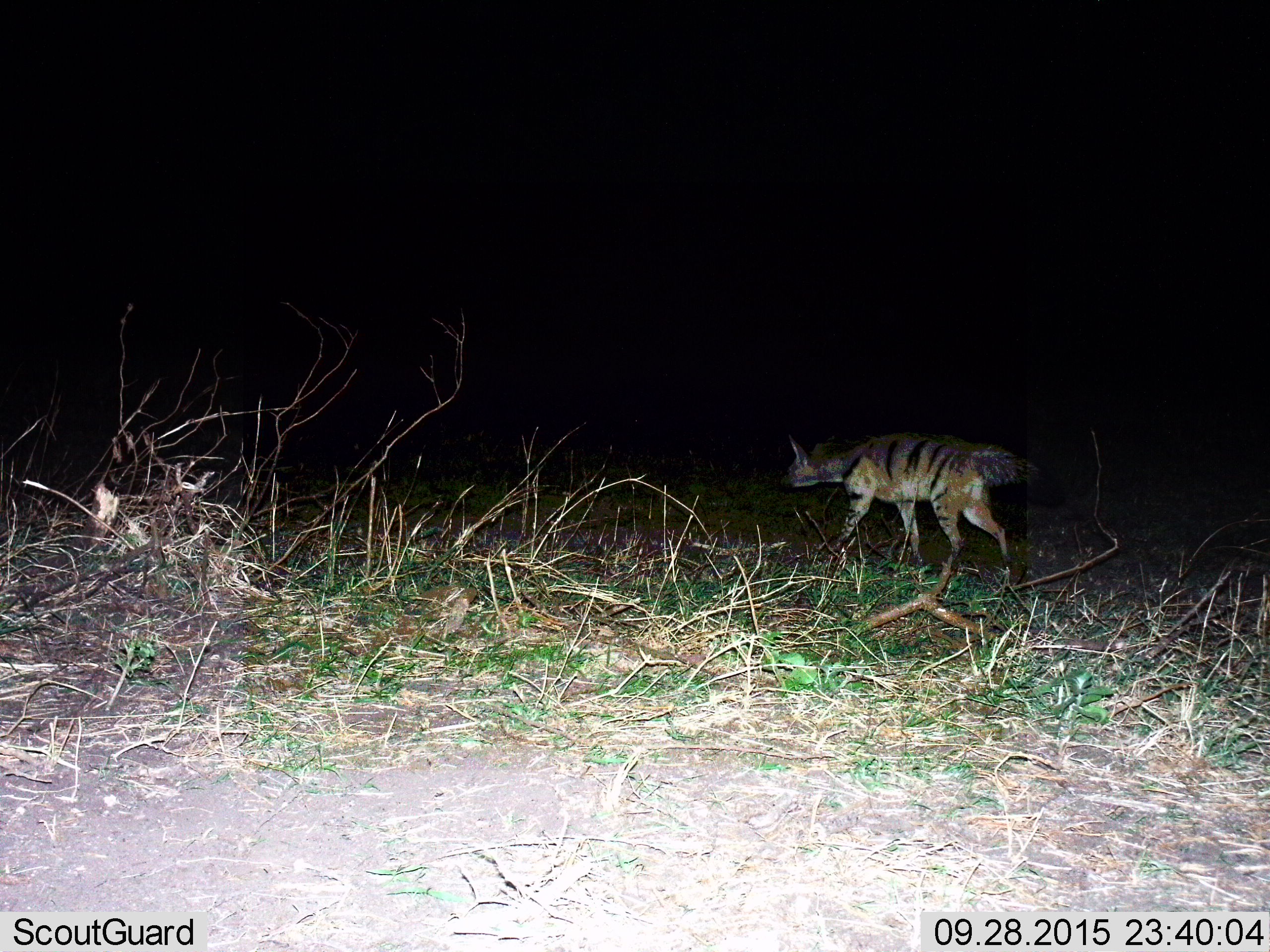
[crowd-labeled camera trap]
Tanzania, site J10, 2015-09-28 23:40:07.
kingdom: Animalia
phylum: Chordata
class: Mammalia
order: Carnivora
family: Hyaenidae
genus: Hyaena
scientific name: Hyaena hyaena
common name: striped hyena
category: hyenastriped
Hyenastriped (striped hyena) (Hyaena hyaena), count 1. Behavior (volunteer vote fractions): standing 17%, resting 0%, moving 83%, interacting 0%. Young present (vote fraction): 0%. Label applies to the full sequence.